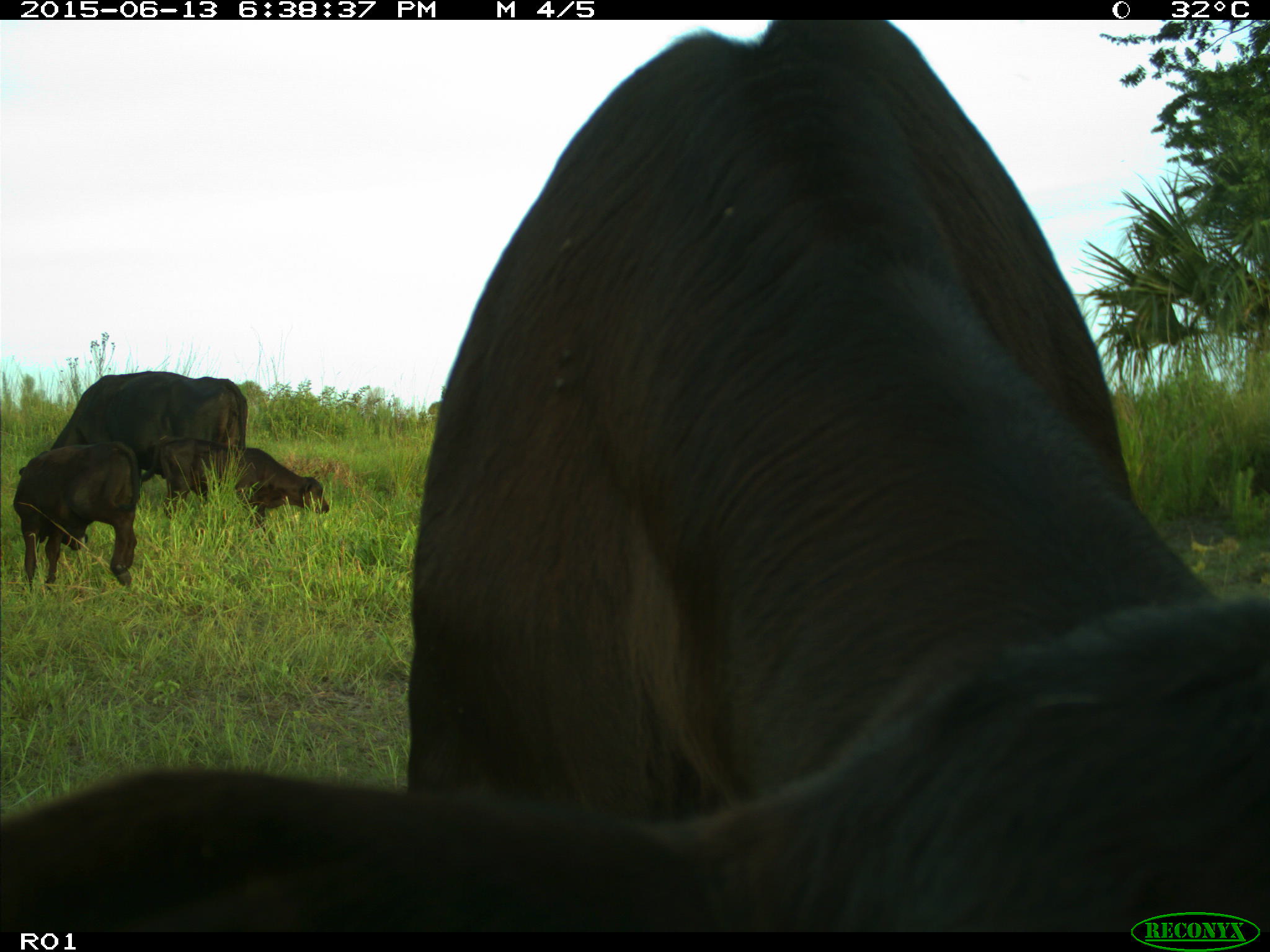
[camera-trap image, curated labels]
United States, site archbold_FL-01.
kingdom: Animalia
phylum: Chordata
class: Mammalia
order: Artiodactyla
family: Bovidae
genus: Bos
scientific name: Bos taurus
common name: domestic cow